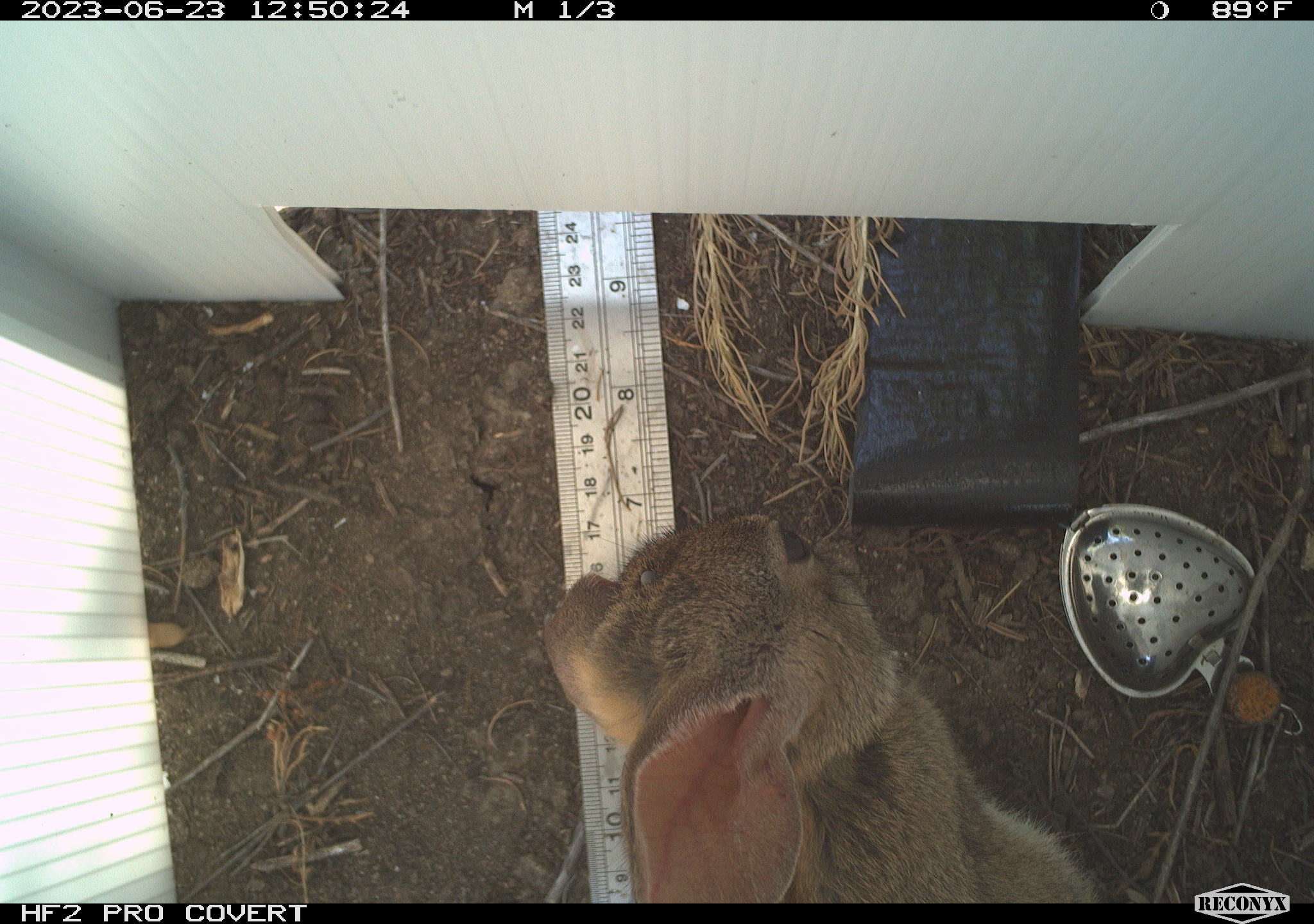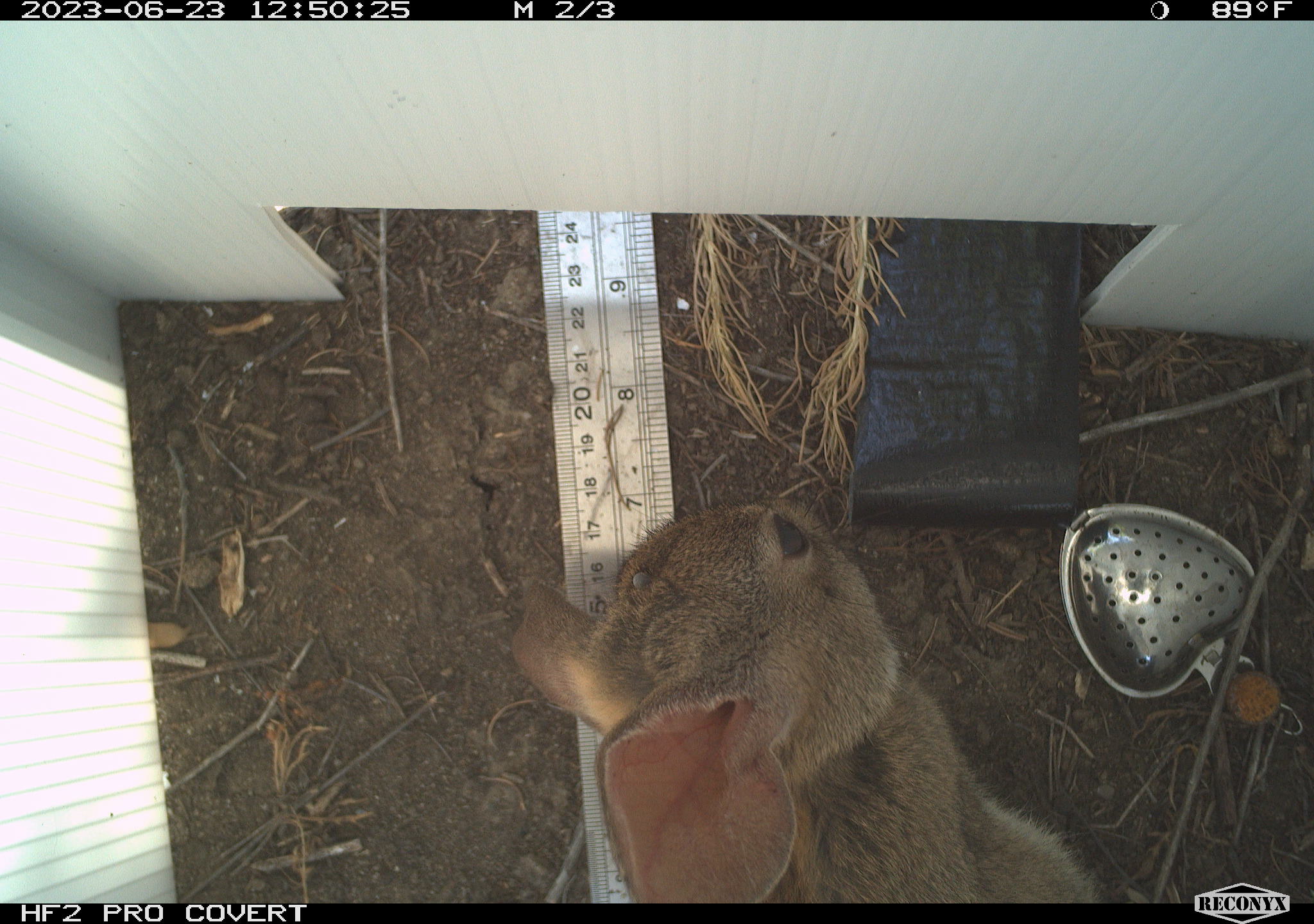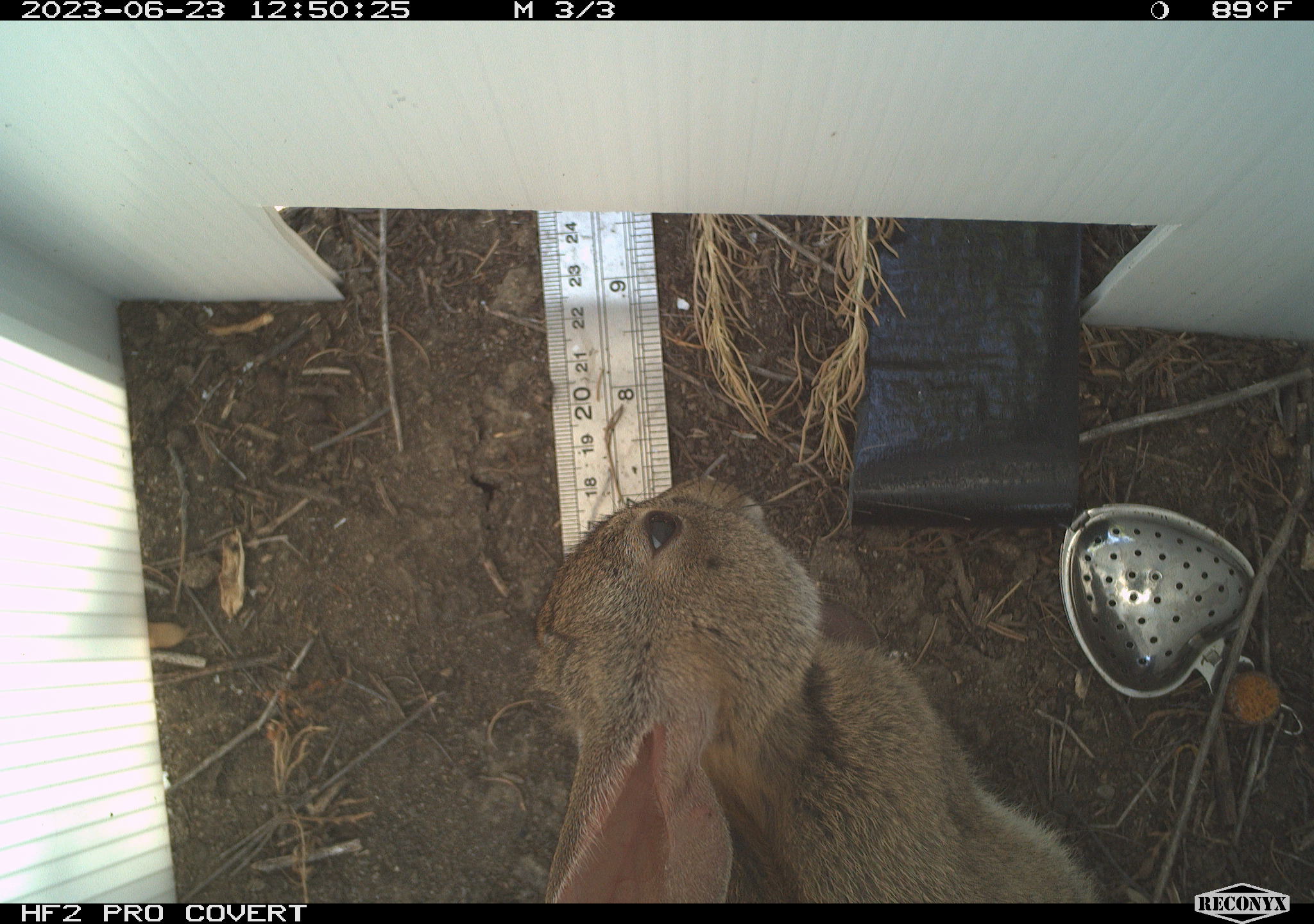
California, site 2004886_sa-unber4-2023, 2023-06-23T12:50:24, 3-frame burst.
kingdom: Animalia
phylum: Chordata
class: Mammalia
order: Lagomorpha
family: Leporidae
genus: Sylvilagus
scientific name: Sylvilagus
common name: cottontail rabbits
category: sylvilagus species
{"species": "sylvilagus species (cottontail rabbits) (Sylvilagus)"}